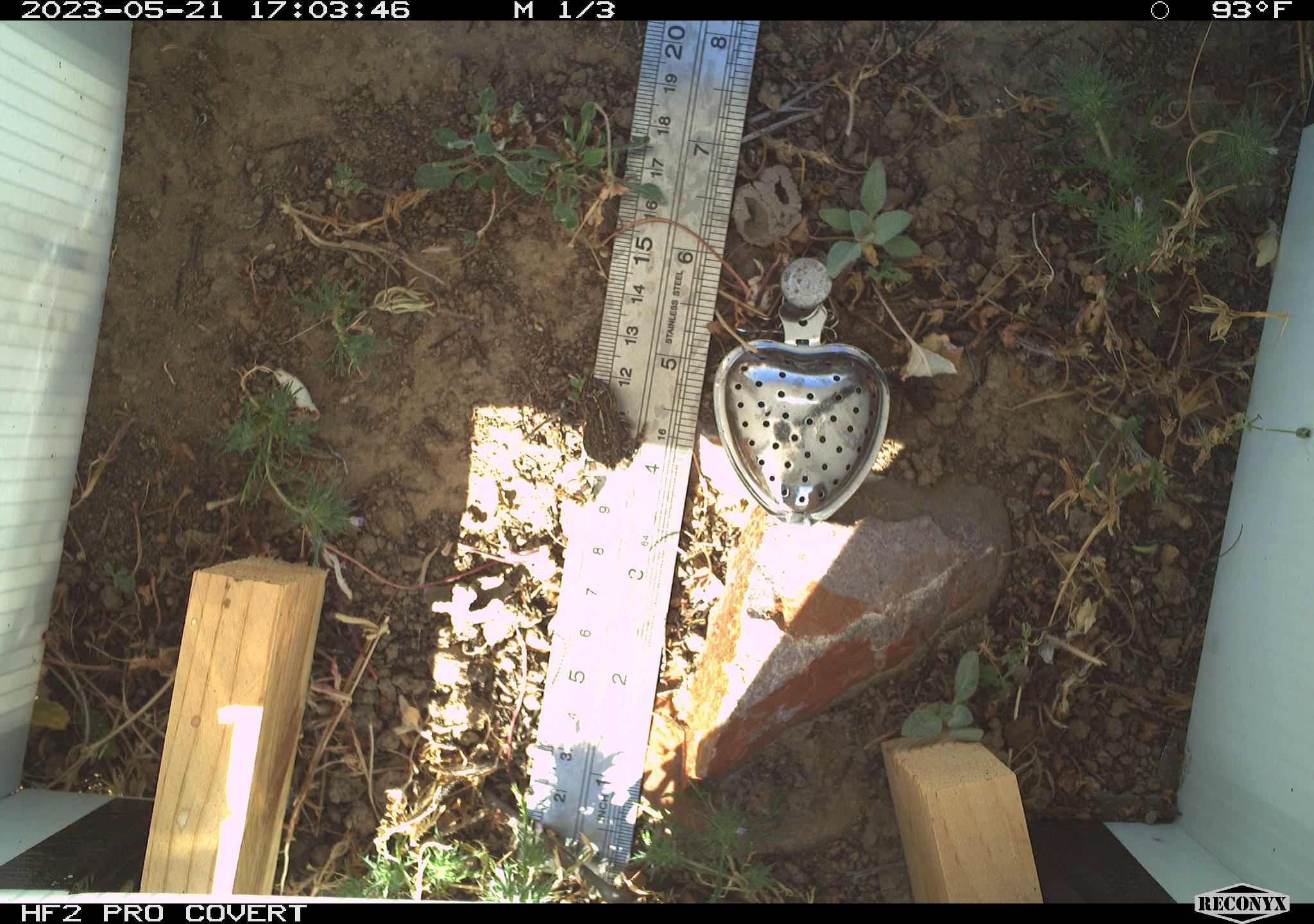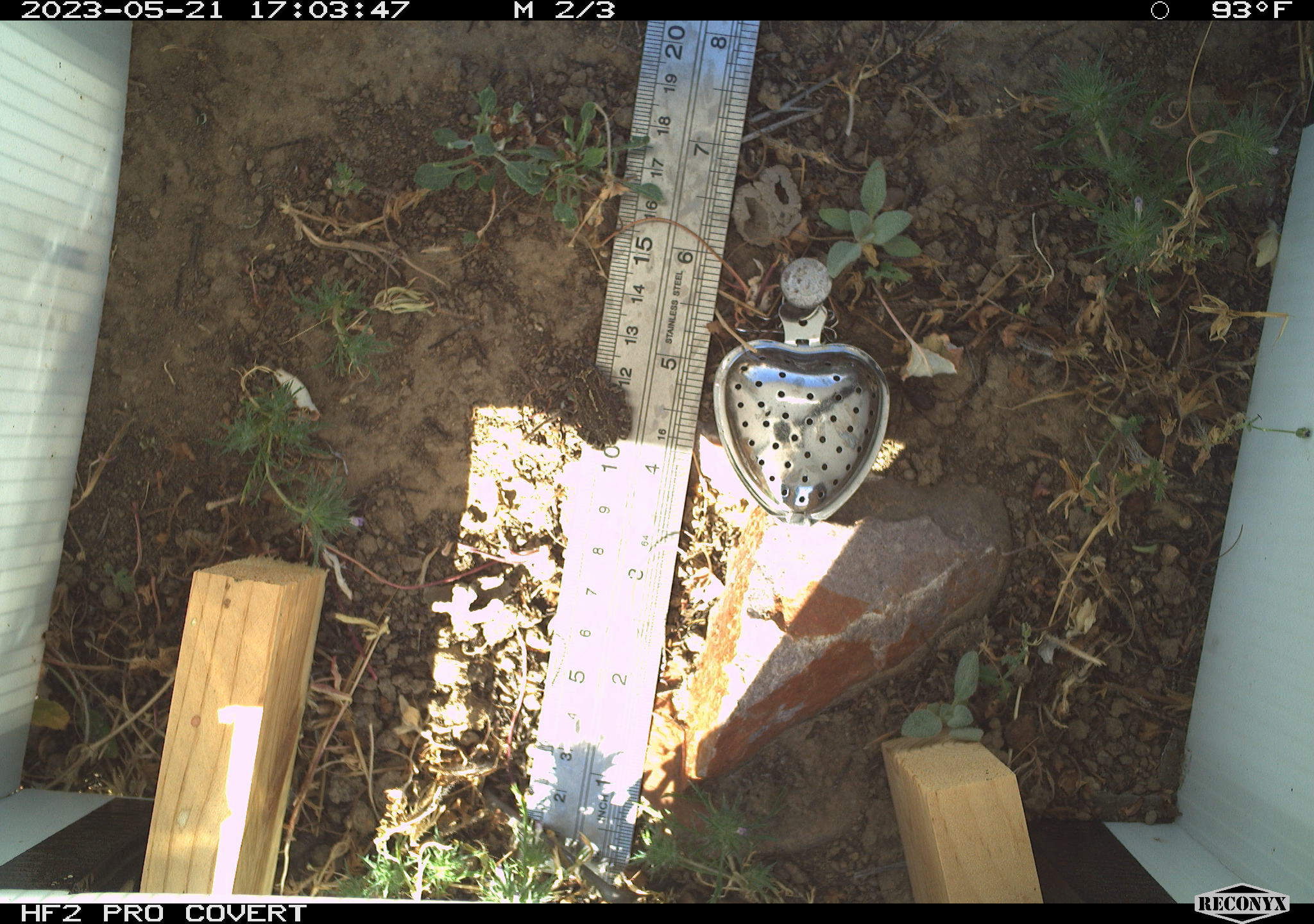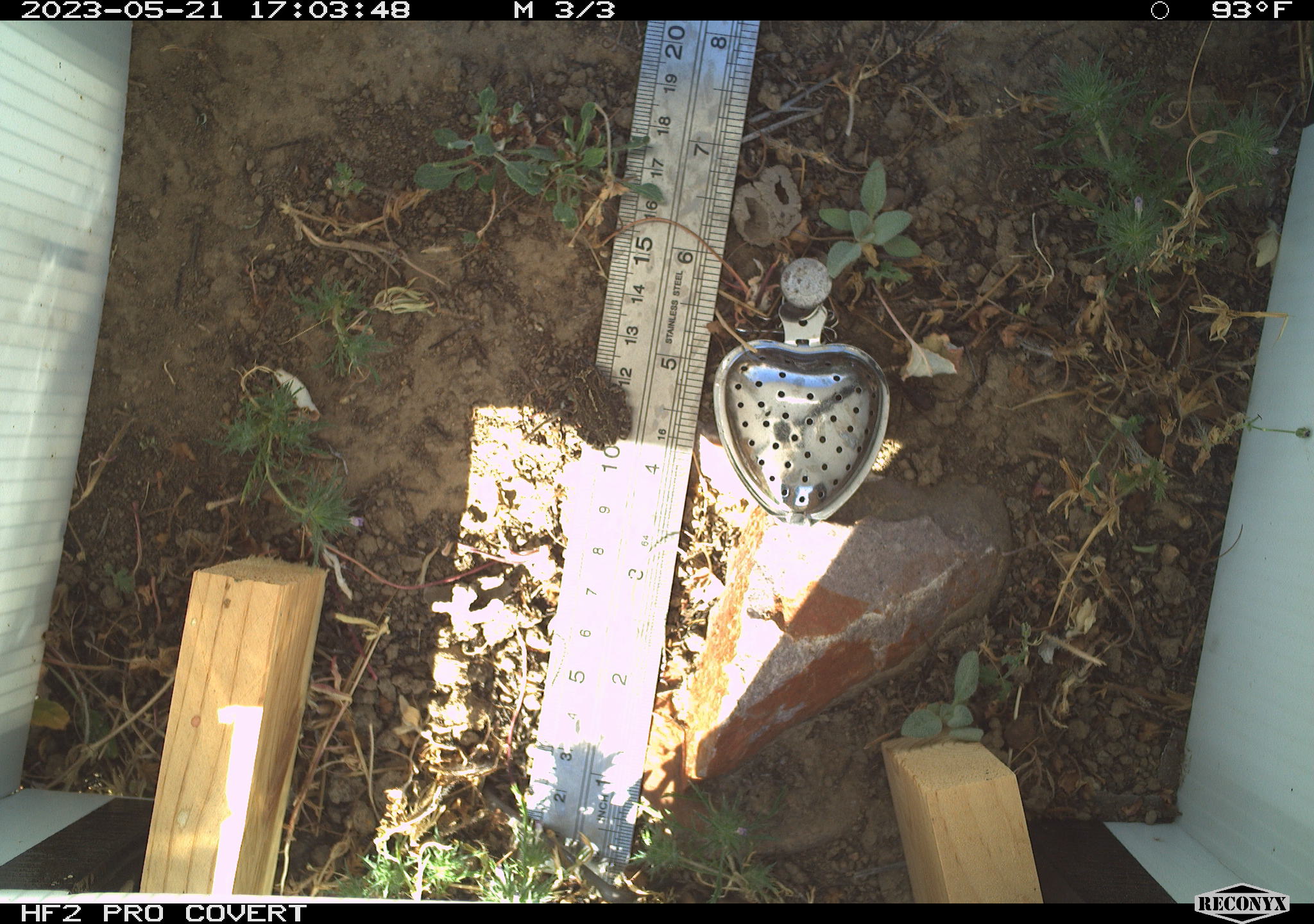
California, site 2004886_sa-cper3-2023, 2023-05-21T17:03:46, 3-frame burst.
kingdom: Animalia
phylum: Chordata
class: Amphibia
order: Anura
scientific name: Anura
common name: frogs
Frogs (Anura).